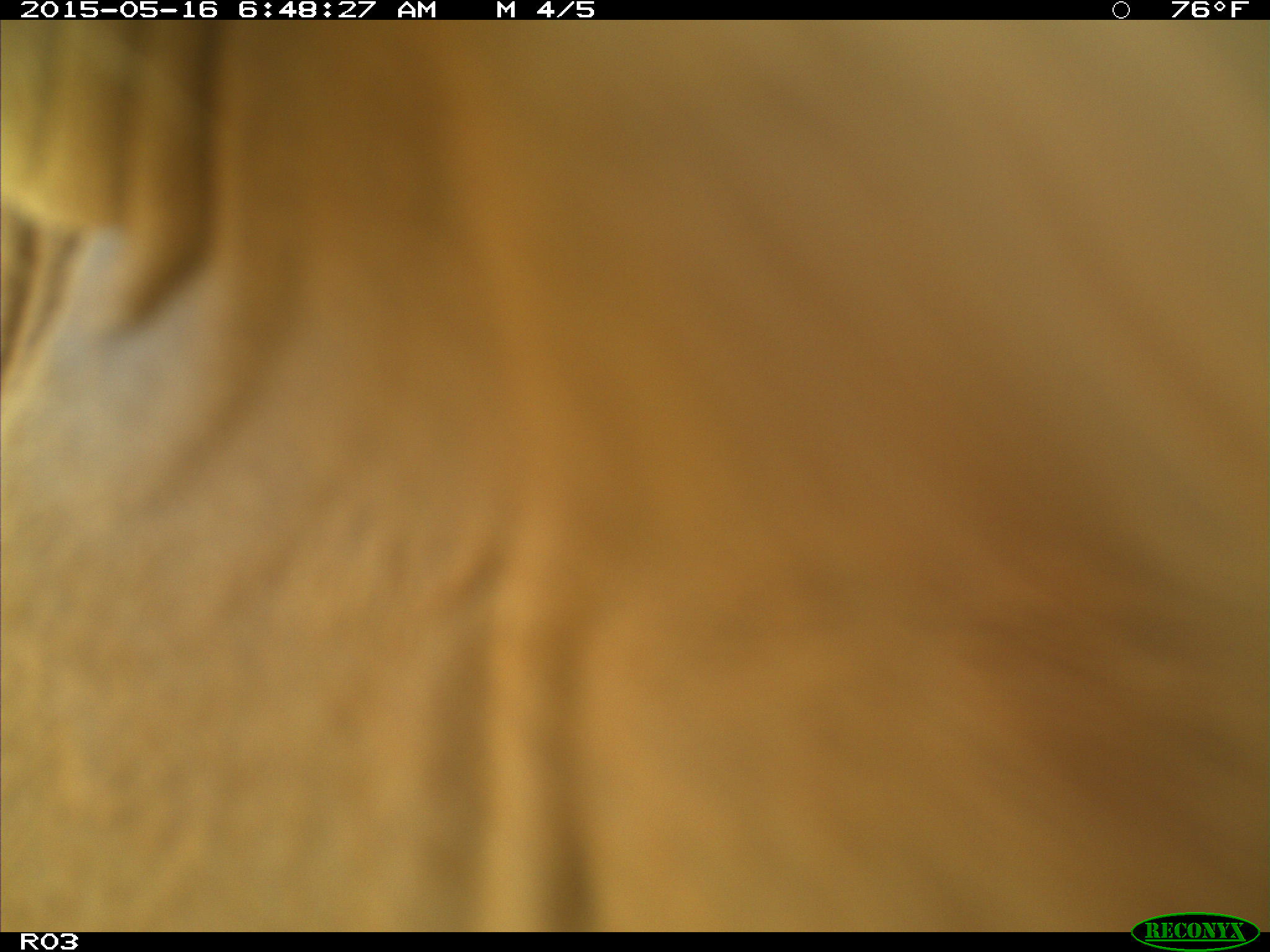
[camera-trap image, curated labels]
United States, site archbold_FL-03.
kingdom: Animalia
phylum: Chordata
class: Mammalia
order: Artiodactyla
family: Bovidae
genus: Bos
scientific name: Bos taurus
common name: domestic cow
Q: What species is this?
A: Bos taurus (domestic cow).